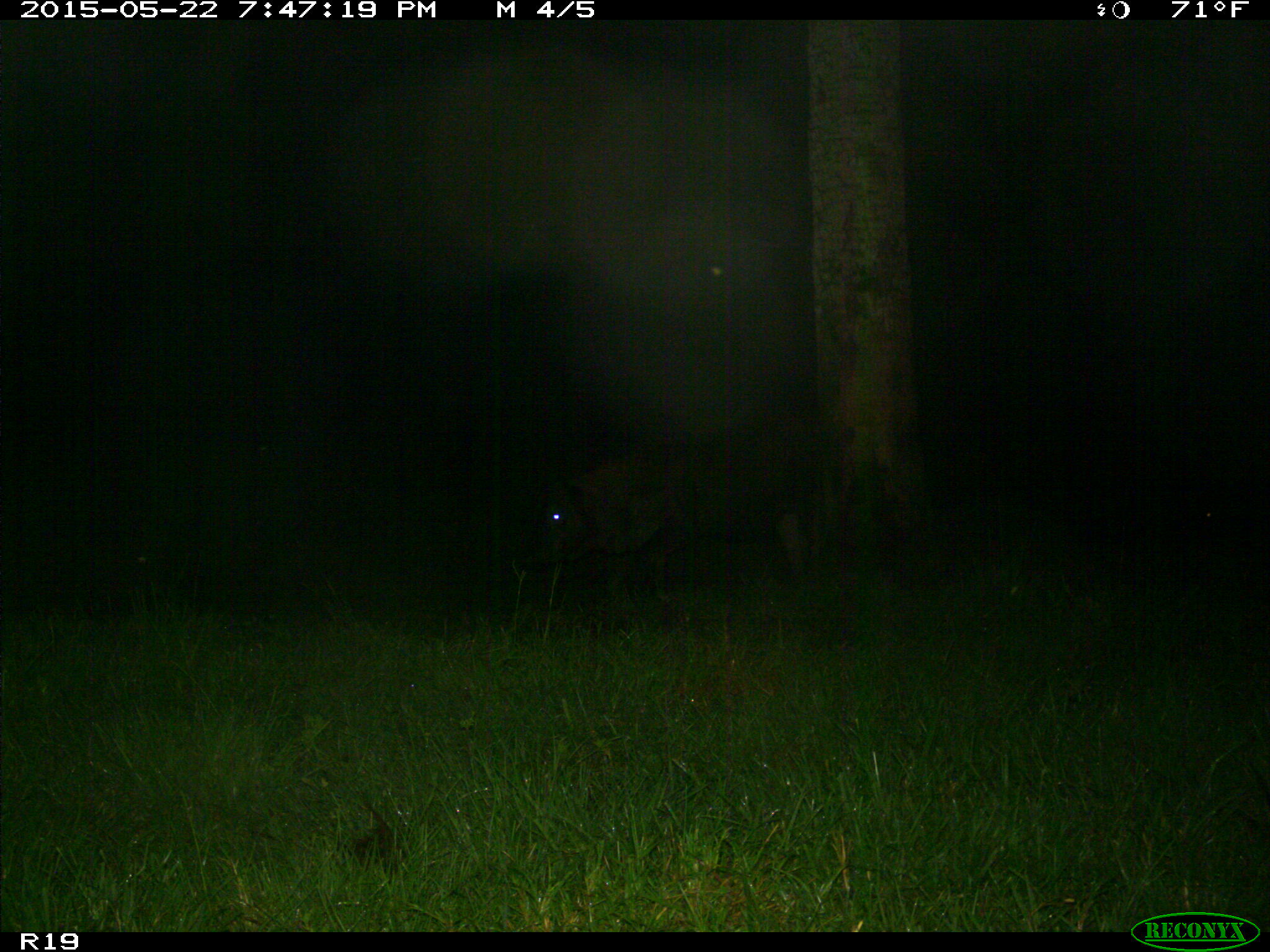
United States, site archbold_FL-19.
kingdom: Animalia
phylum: Chordata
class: Mammalia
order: Artiodactyla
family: Suidae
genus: Sus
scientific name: Sus scrofa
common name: wild boar